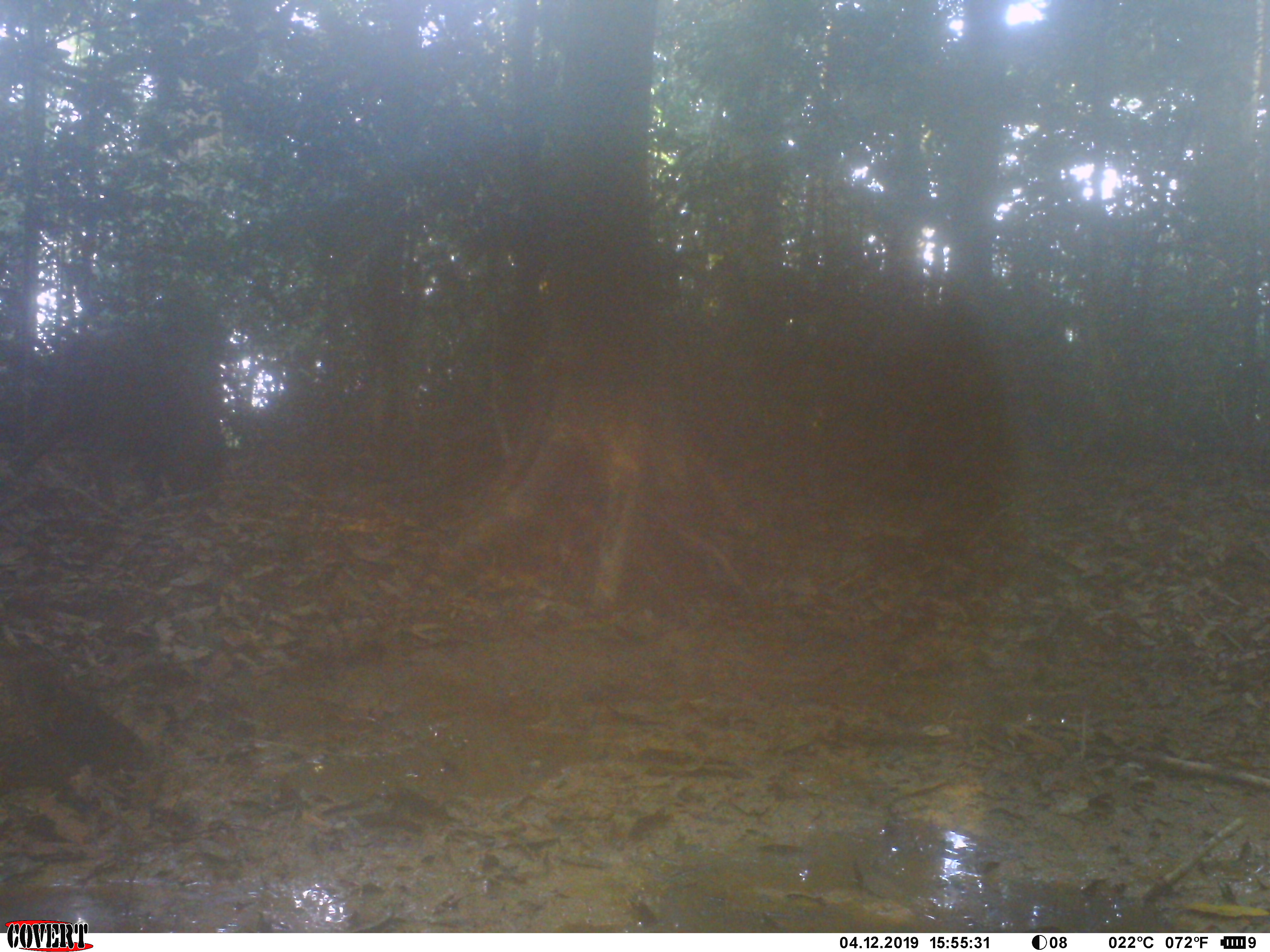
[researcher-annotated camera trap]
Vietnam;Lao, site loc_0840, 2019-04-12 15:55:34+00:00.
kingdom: Animalia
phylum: Chordata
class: Mammalia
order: Artiodactyla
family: Suidae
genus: Sus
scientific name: Sus scrofa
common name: eurasian wild pig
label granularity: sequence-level